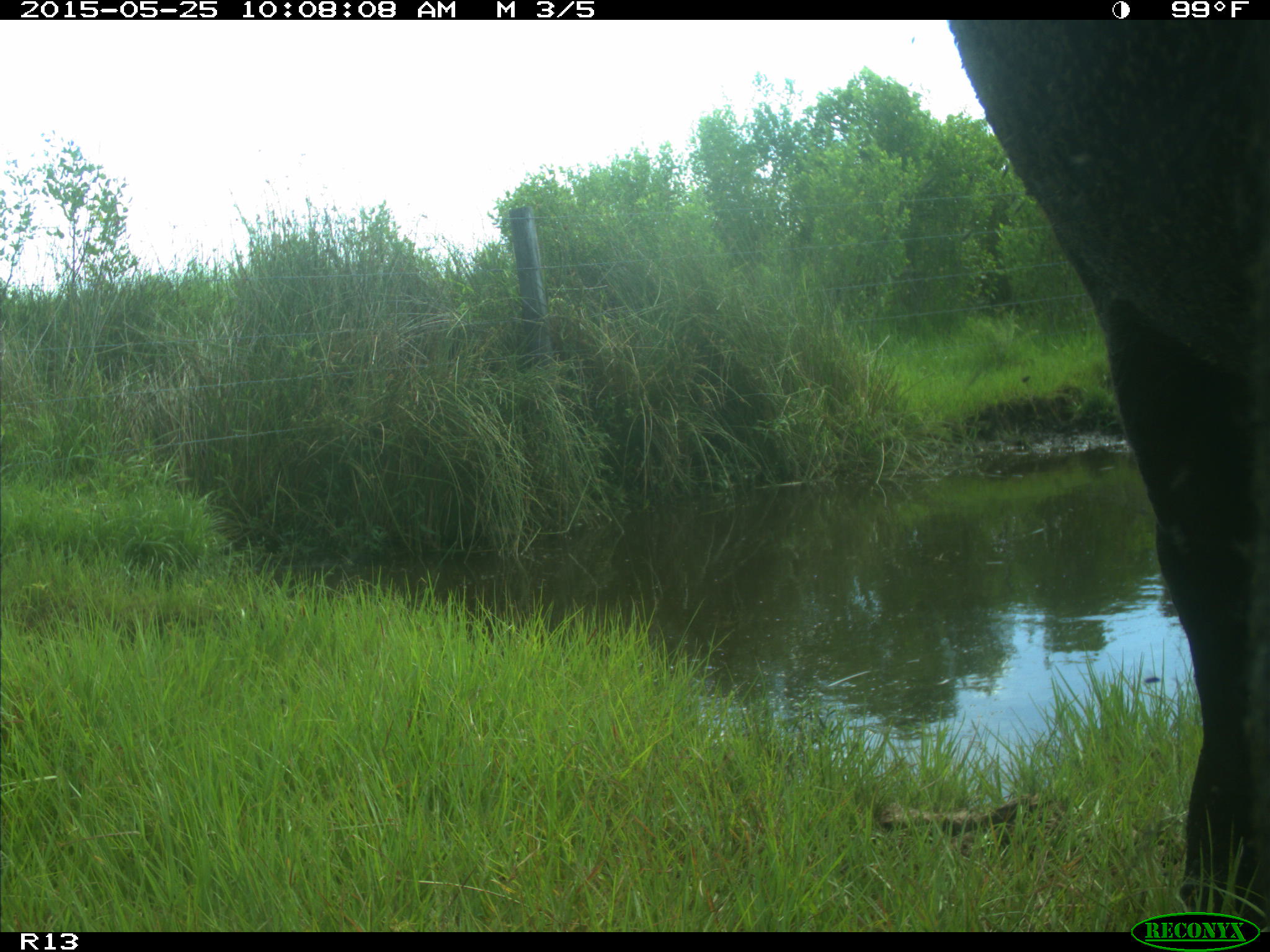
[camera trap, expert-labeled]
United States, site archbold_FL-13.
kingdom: Animalia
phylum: Chordata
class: Mammalia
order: Artiodactyla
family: Bovidae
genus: Bos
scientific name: Bos taurus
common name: domestic cow